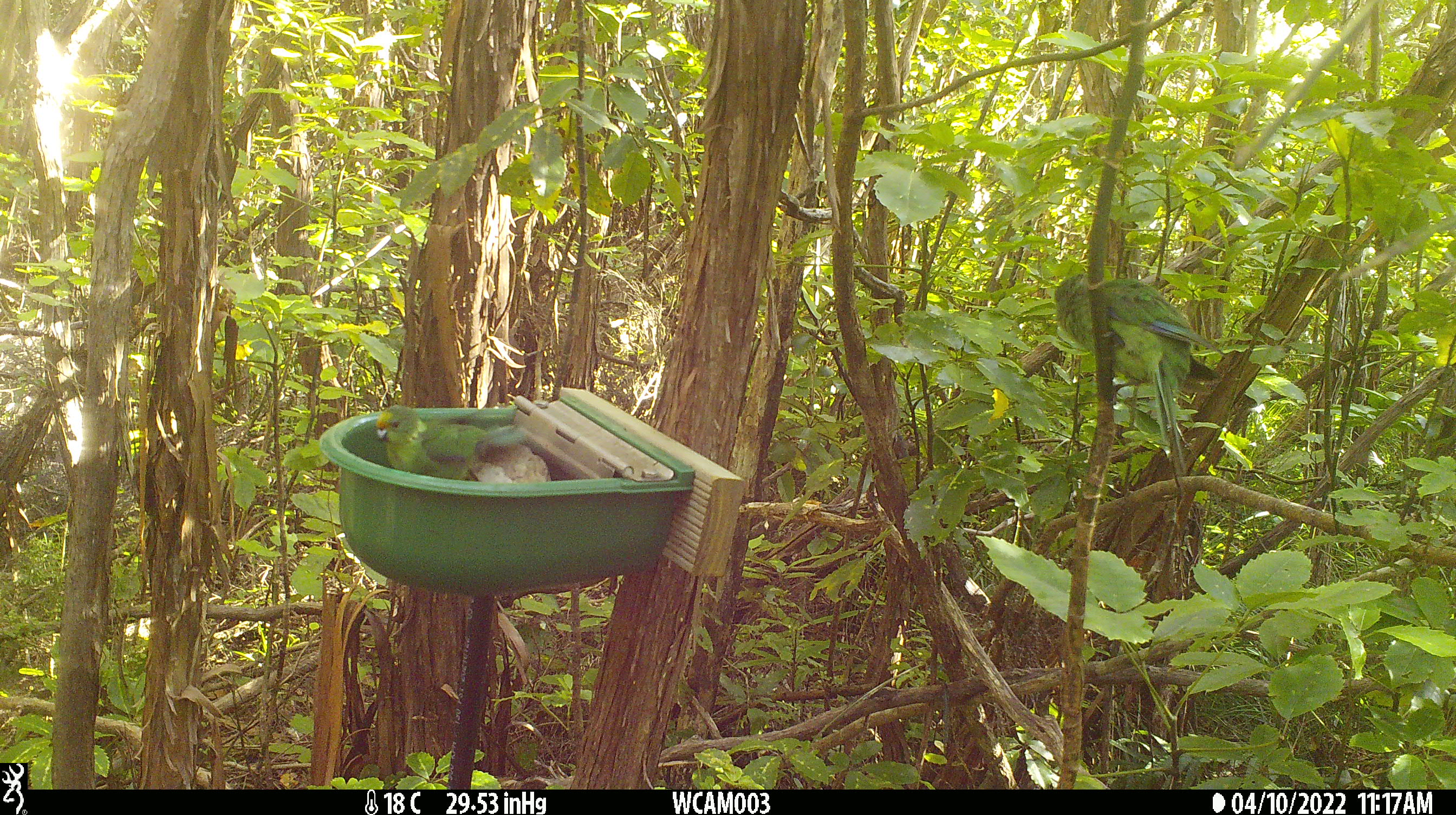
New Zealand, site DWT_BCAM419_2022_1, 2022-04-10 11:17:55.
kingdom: Animalia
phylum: Chordata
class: Aves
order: Psittaciformes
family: Psittaculidae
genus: Cyanoramphus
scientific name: Cyanoramphus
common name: parakeet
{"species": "parakeet (Cyanoramphus)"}